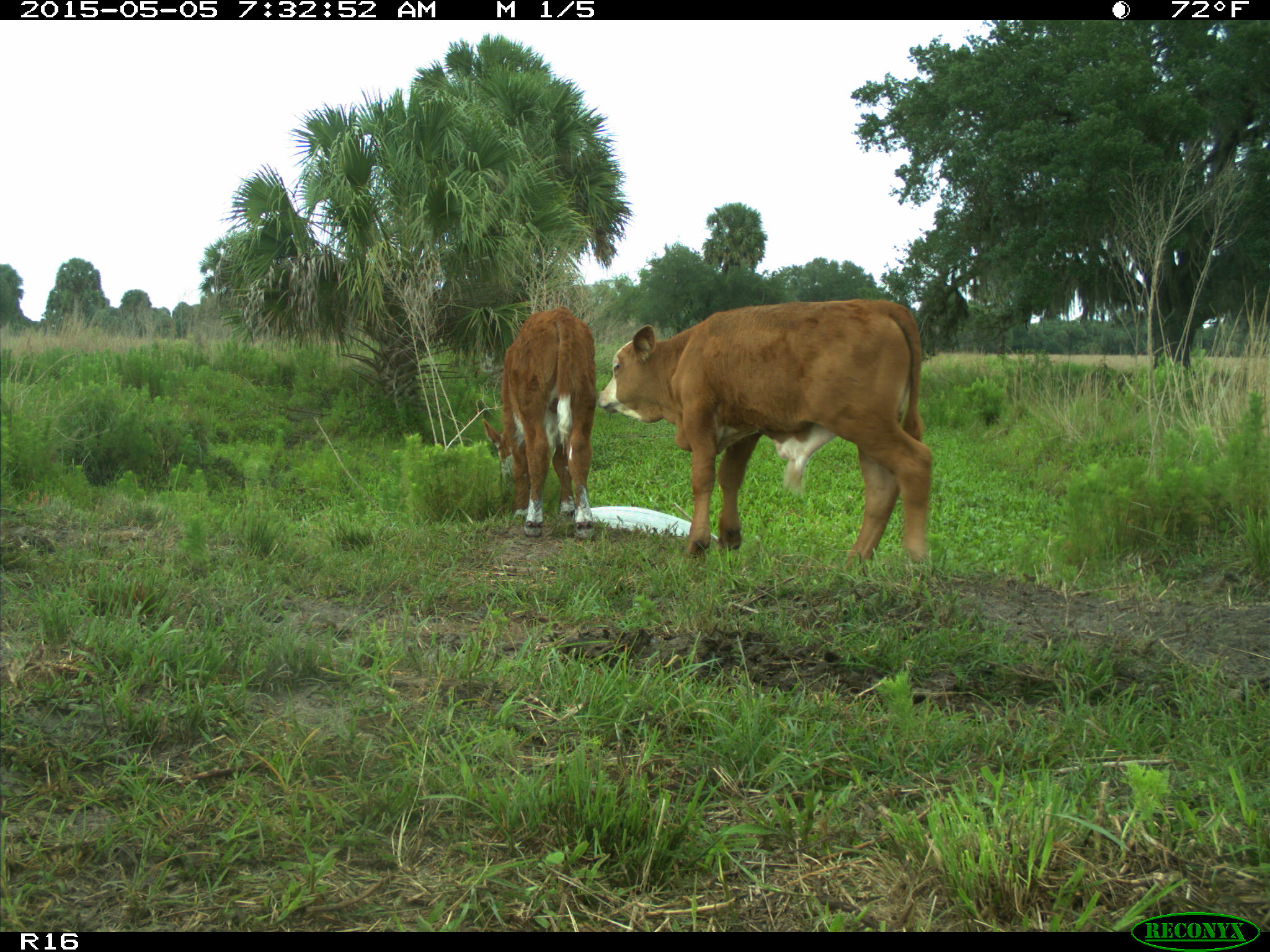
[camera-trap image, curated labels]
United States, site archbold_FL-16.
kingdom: Animalia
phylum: Chordata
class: Mammalia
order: Artiodactyla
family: Bovidae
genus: Bos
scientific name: Bos taurus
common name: domestic cow